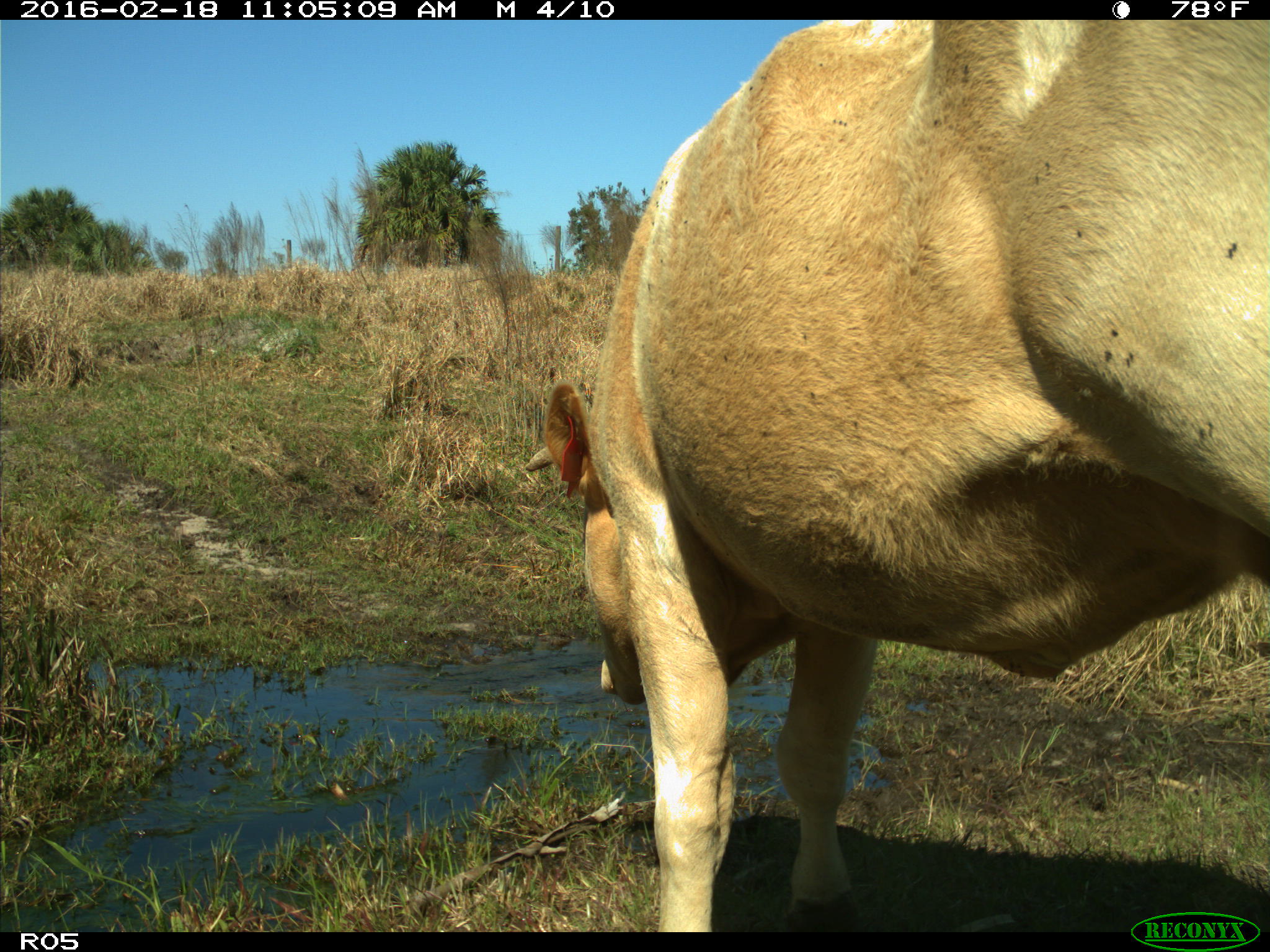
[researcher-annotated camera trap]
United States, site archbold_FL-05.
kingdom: Animalia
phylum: Chordata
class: Mammalia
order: Artiodactyla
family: Bovidae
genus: Bos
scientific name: Bos taurus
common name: domestic cow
Bos taurus (domestic cow).